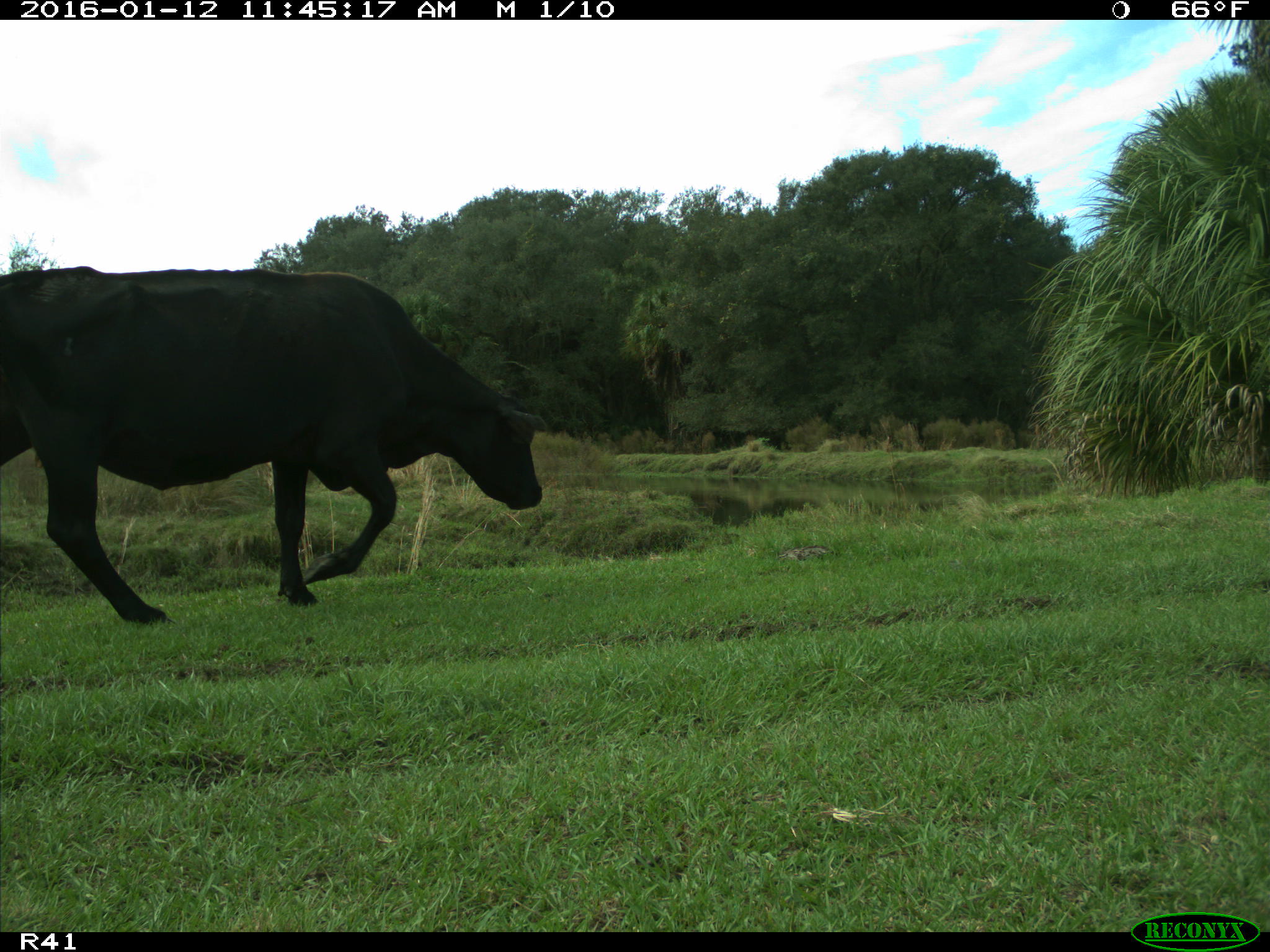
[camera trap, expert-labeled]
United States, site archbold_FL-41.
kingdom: Animalia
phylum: Chordata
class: Mammalia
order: Artiodactyla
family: Bovidae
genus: Bos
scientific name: Bos taurus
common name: domestic cow